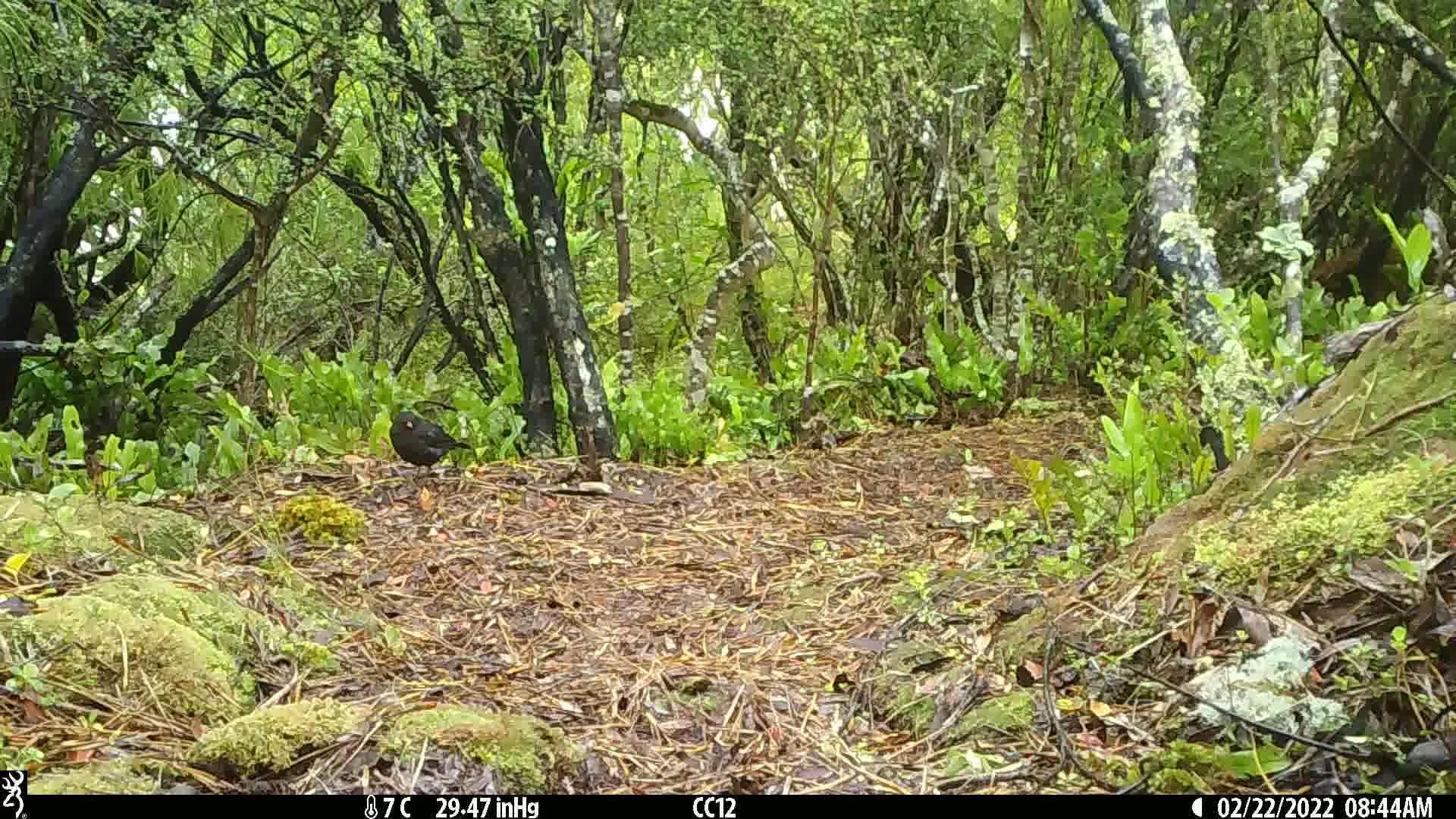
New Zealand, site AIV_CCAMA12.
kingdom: Animalia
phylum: Chordata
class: Aves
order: Passeriformes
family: Turdidae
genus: Turdus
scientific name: Turdus merula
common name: eurasian blackbird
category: blackbird